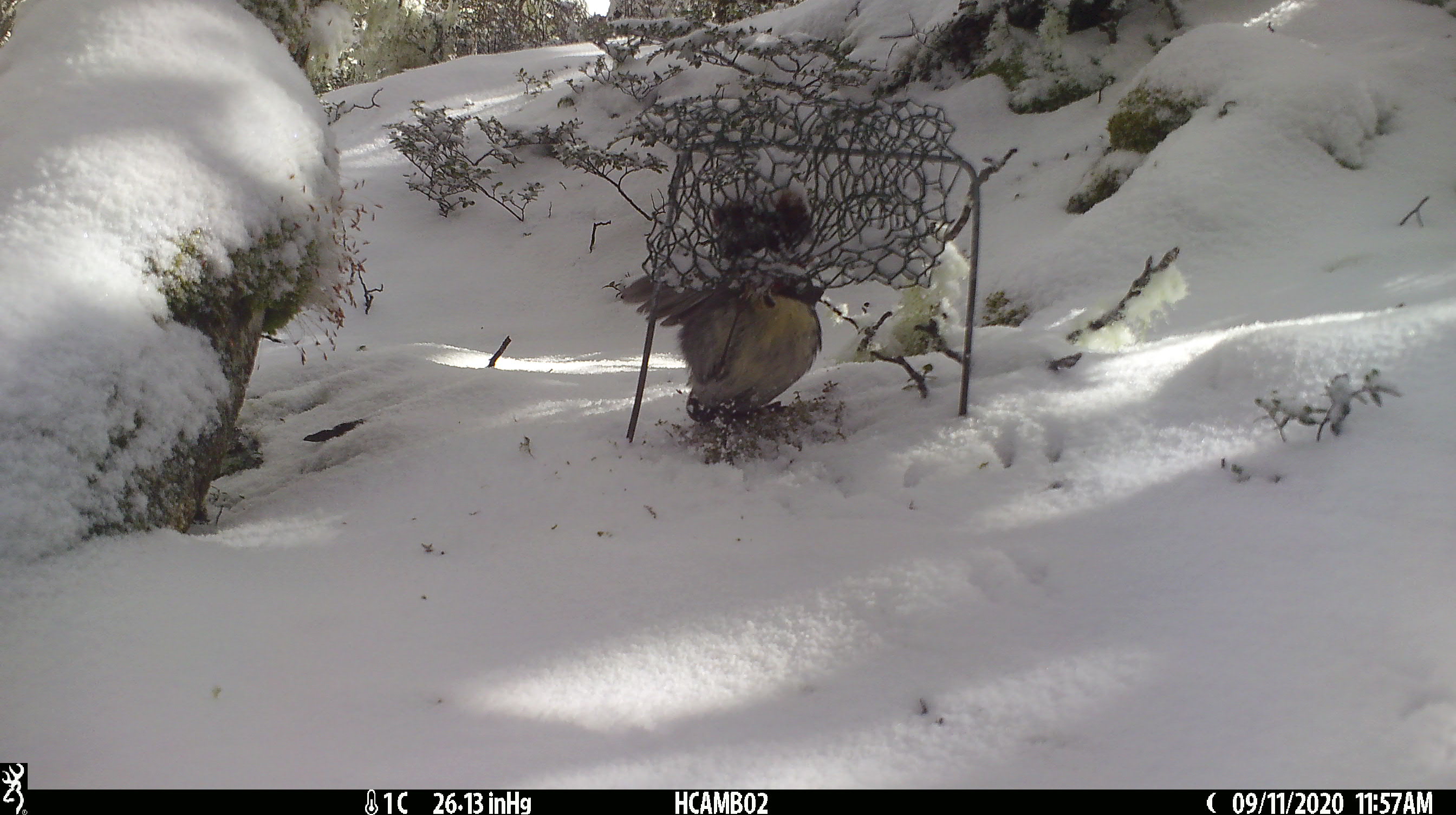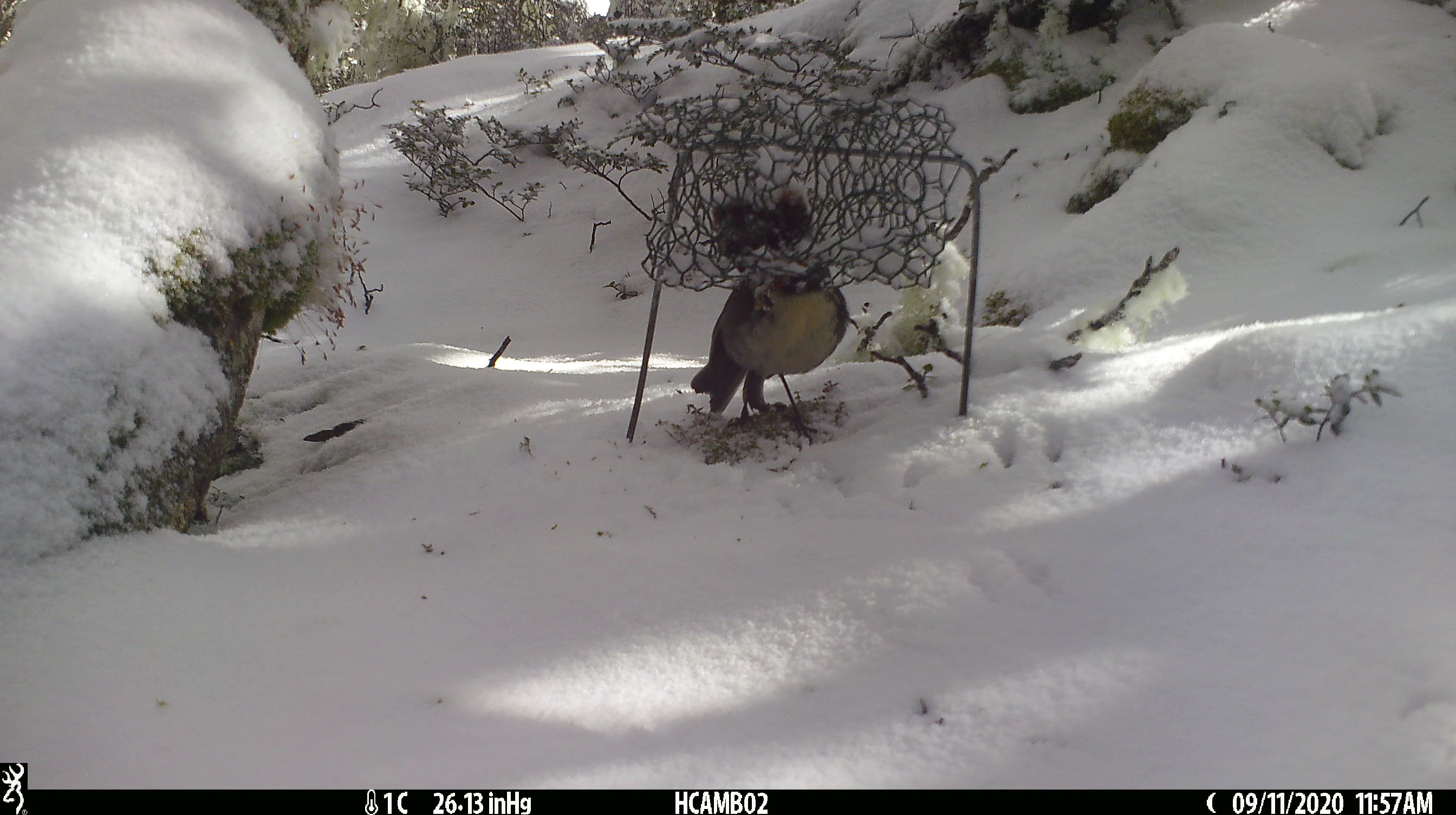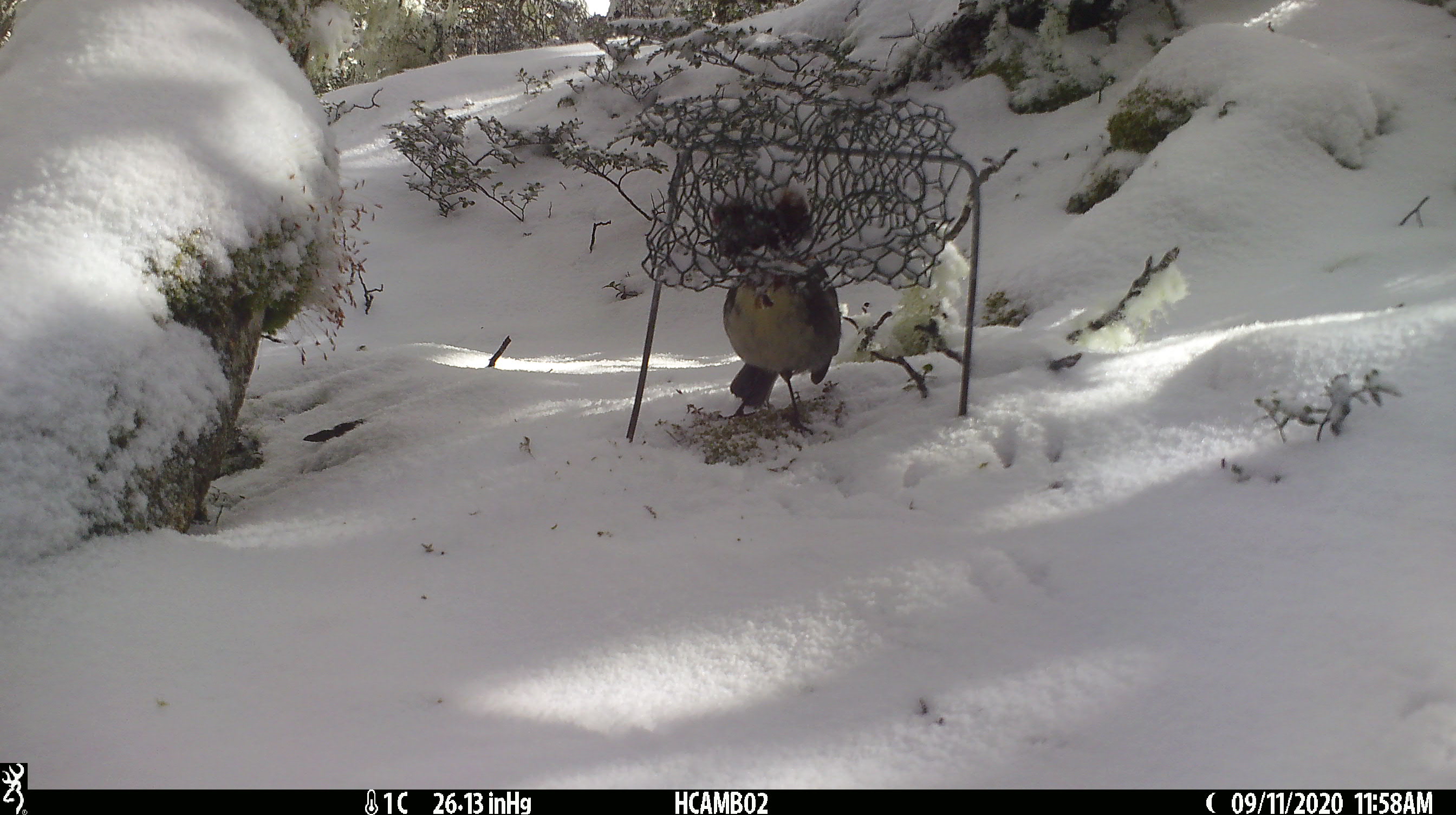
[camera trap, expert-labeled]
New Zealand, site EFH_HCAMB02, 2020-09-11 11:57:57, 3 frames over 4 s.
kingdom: Animalia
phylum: Chordata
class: Aves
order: Passeriformes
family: Petroicidae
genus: Petroica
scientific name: Petroica australis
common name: new zealand robin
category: robin